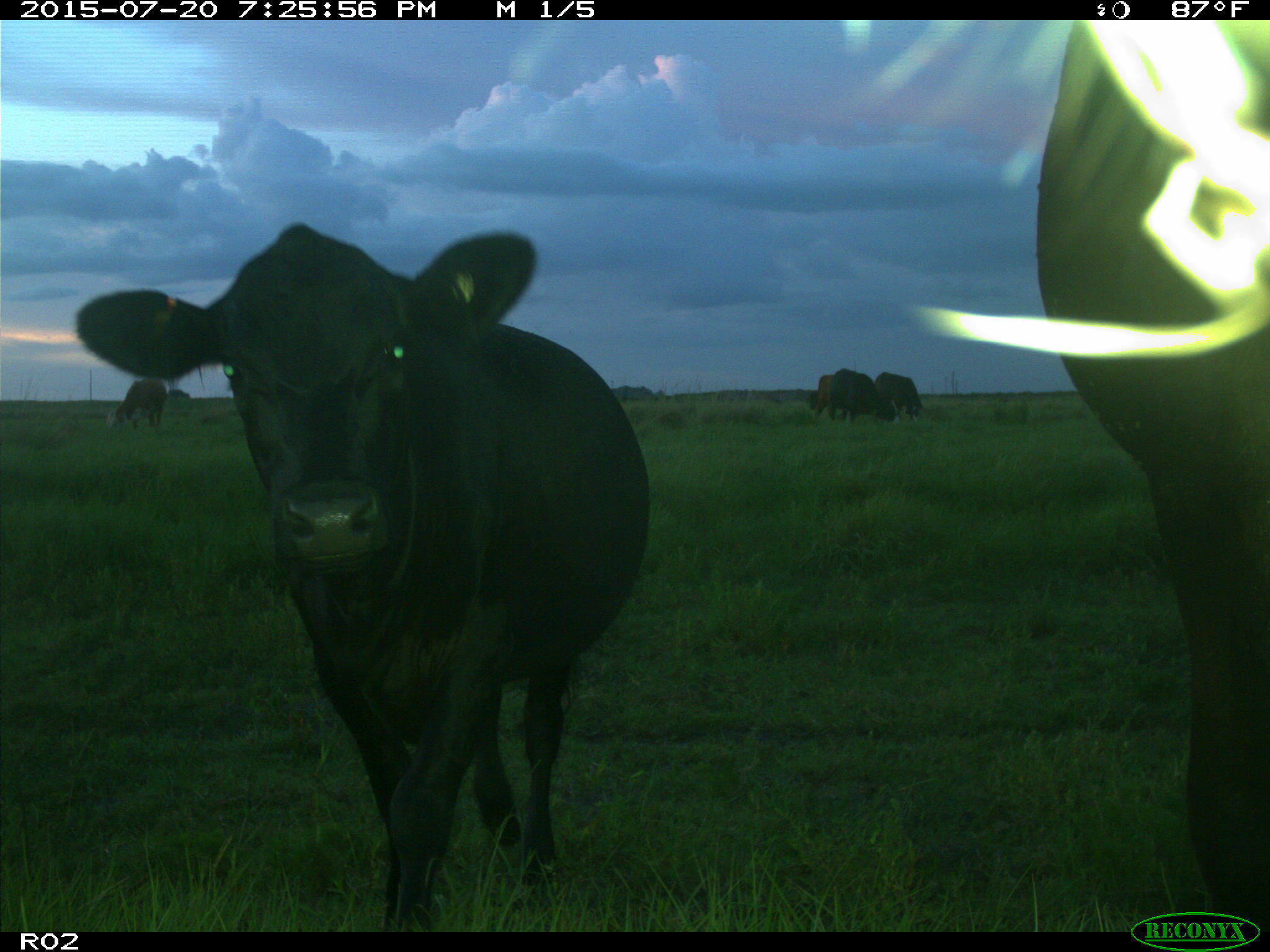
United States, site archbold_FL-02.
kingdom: Animalia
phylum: Chordata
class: Mammalia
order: Artiodactyla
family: Bovidae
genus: Bos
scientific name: Bos taurus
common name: domestic cow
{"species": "Bos taurus (domestic cow)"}